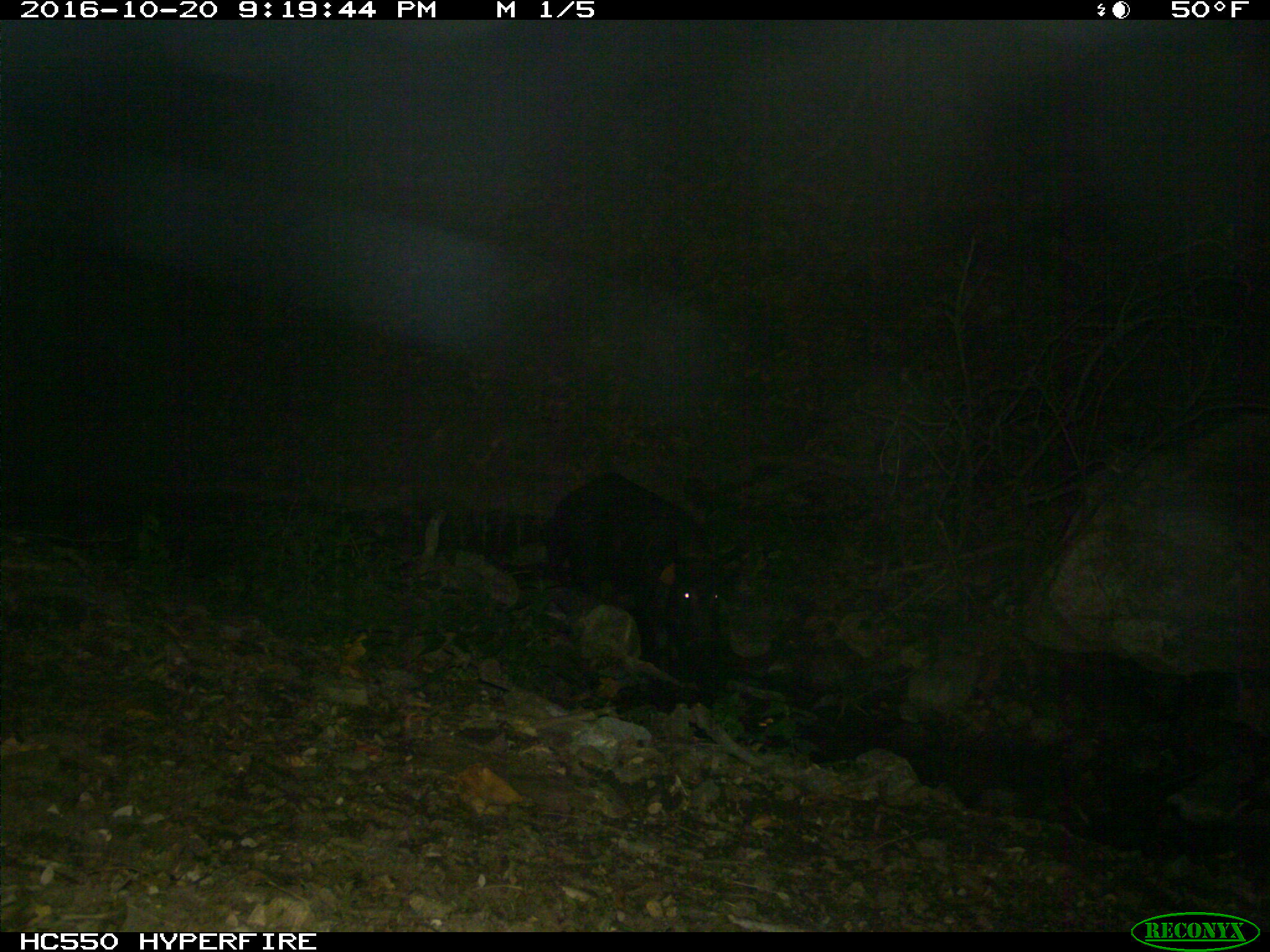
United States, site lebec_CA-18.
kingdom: Animalia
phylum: Chordata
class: Mammalia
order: Artiodactyla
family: Suidae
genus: Sus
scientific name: Sus scrofa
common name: wild boar